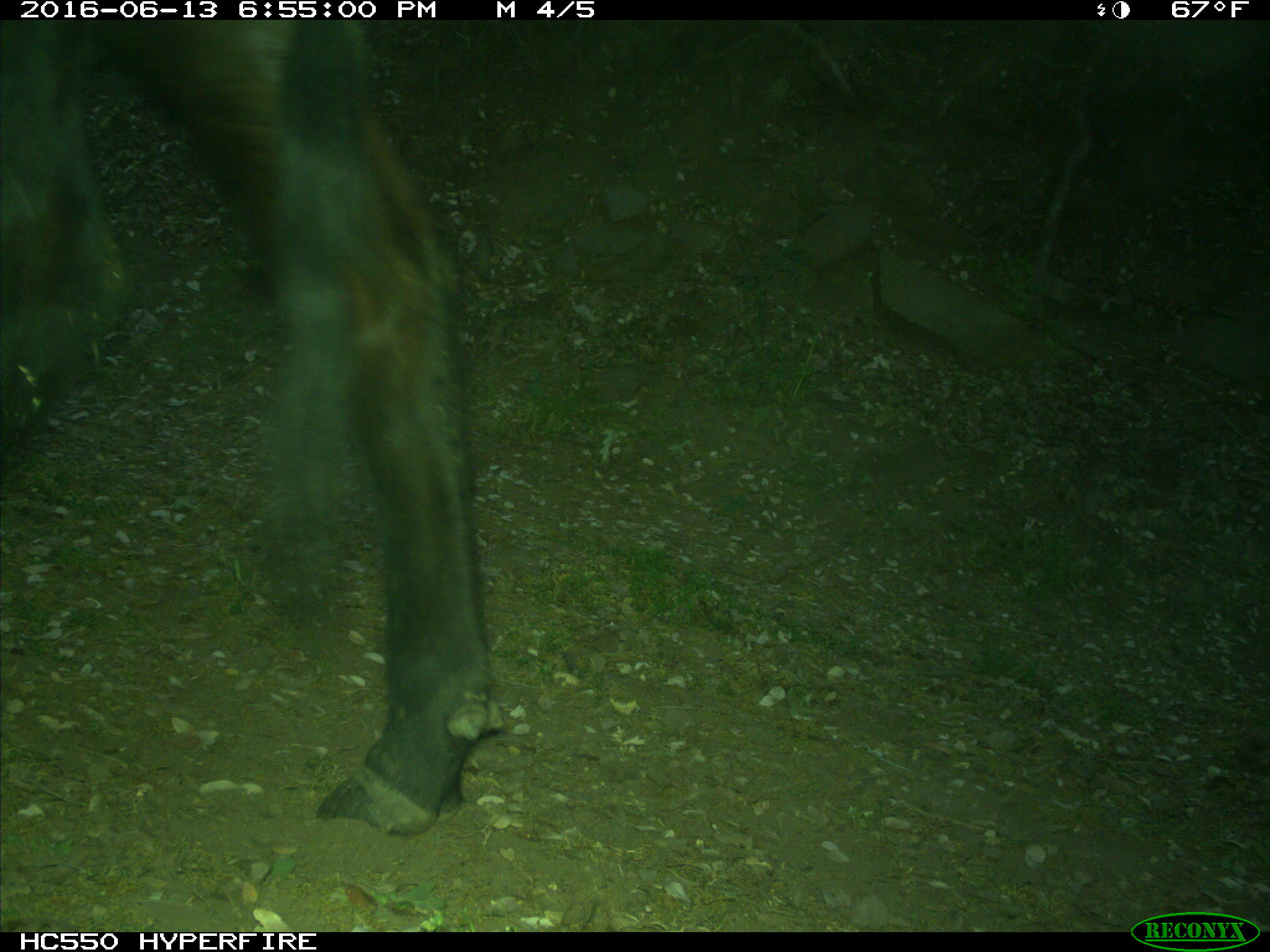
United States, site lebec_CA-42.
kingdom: Animalia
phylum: Chordata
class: Mammalia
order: Artiodactyla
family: Bovidae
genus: Bos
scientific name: Bos taurus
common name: domestic cow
Bos taurus (domestic cow).